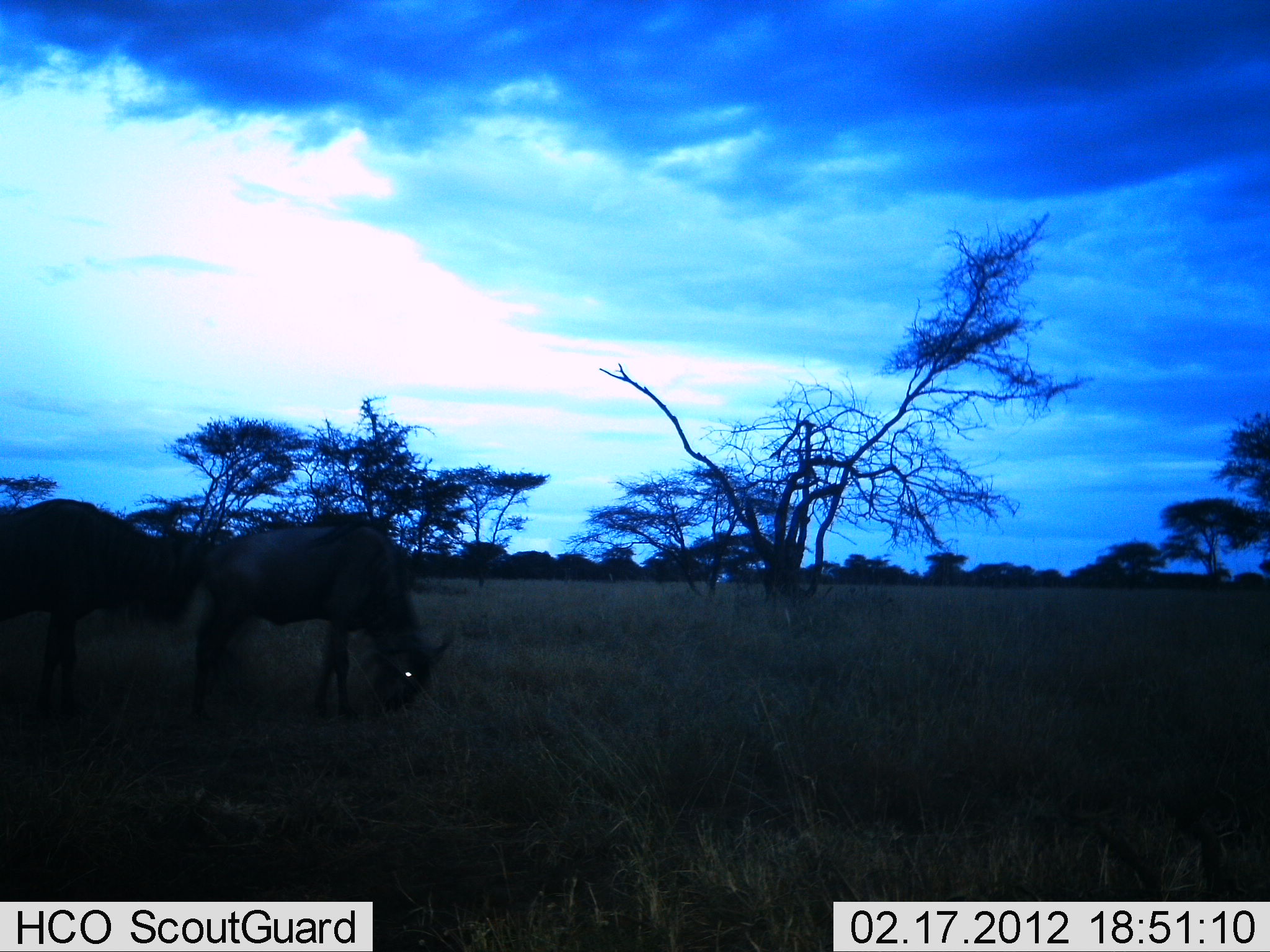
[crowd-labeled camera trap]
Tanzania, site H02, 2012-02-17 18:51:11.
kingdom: Animalia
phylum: Chordata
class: Mammalia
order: Artiodactyla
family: Bovidae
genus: Connochaetes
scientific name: Connochaetes taurinus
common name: blue wildebeest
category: wildebeest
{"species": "wildebeest (blue wildebeest) (Connochaetes taurinus)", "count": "2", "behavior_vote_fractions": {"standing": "57%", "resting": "0%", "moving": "0%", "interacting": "0%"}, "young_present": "0%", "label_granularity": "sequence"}